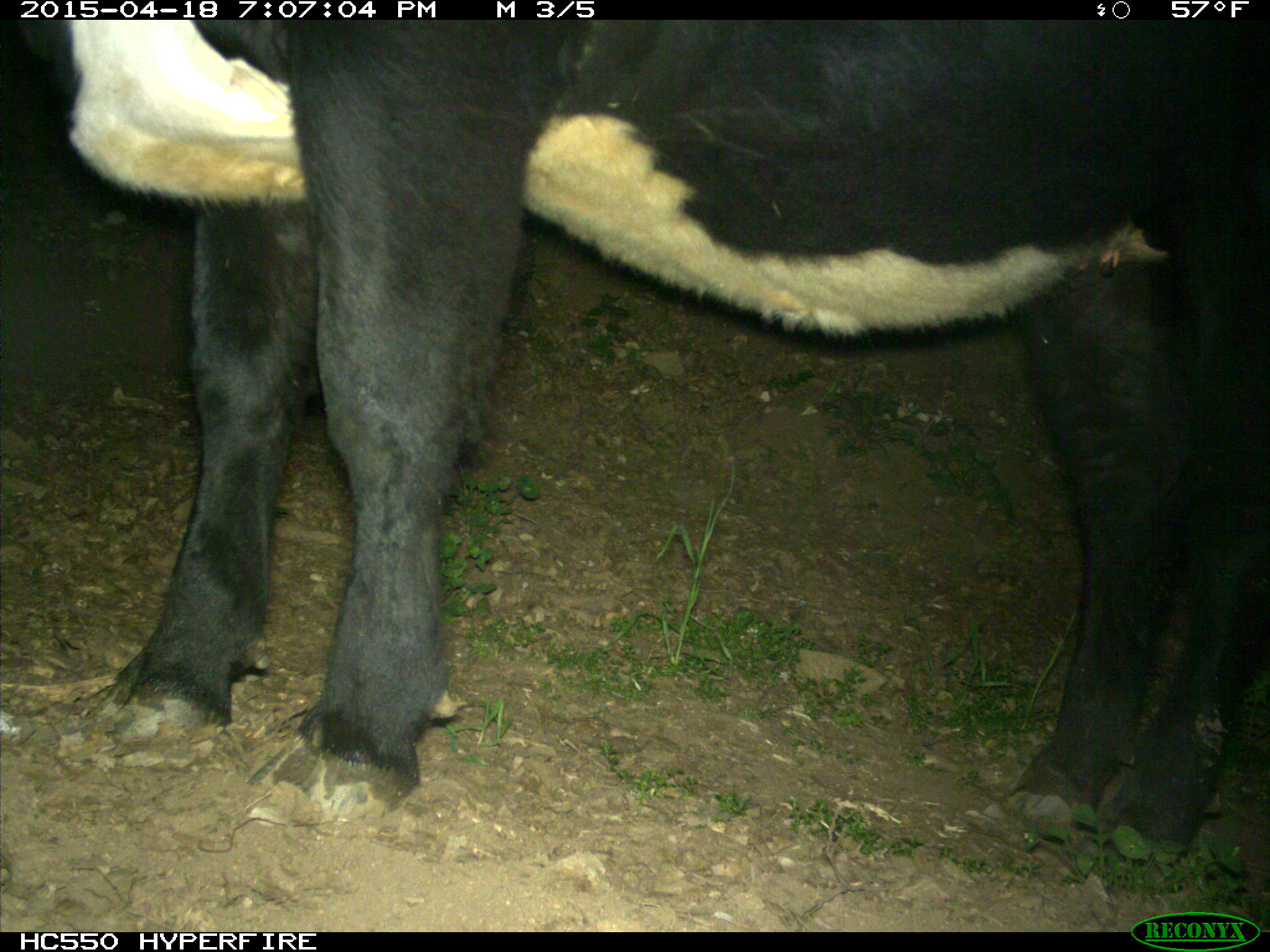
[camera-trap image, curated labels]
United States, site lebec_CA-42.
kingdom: Animalia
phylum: Chordata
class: Mammalia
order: Artiodactyla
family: Bovidae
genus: Bos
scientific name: Bos taurus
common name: domestic cow